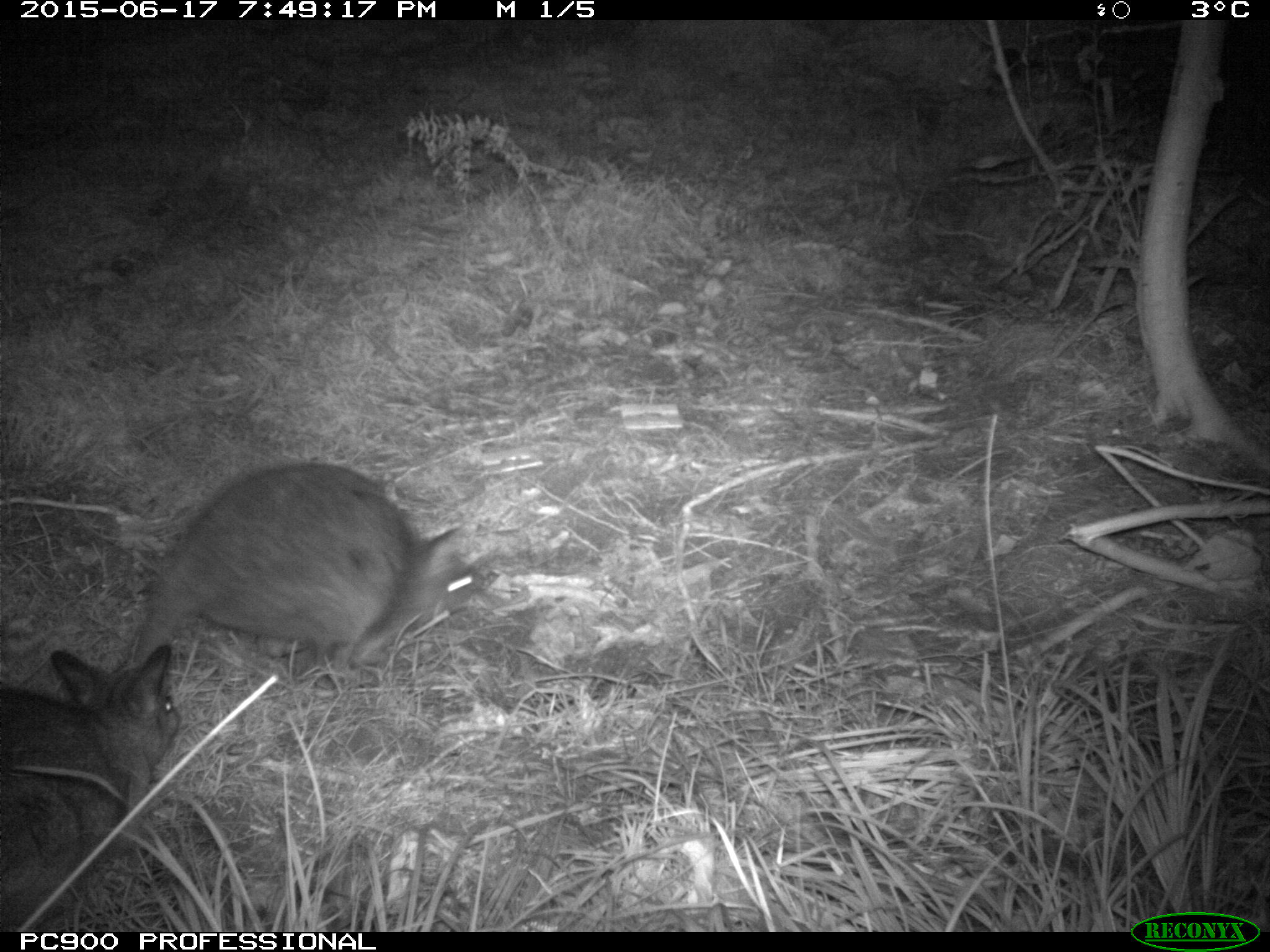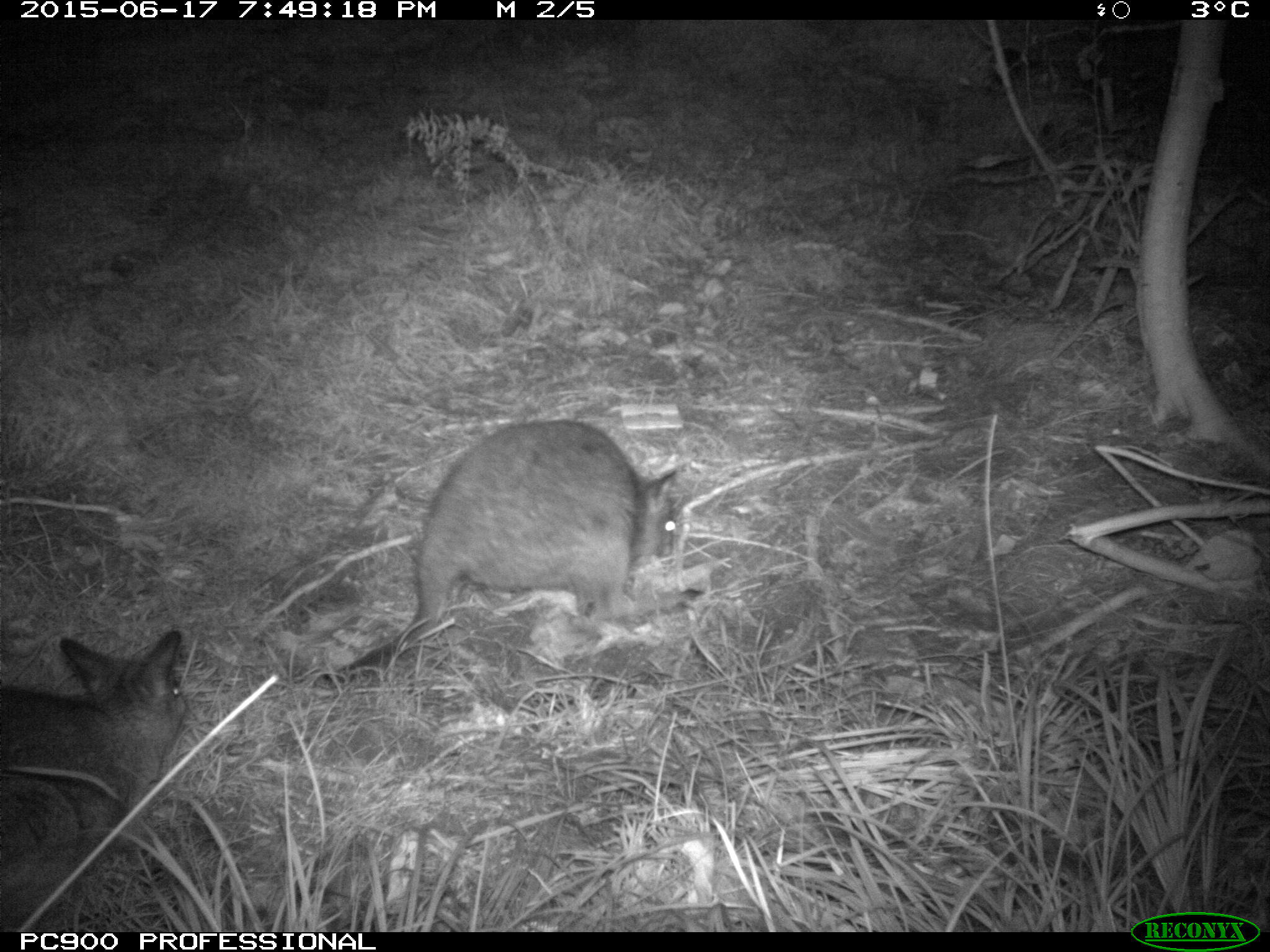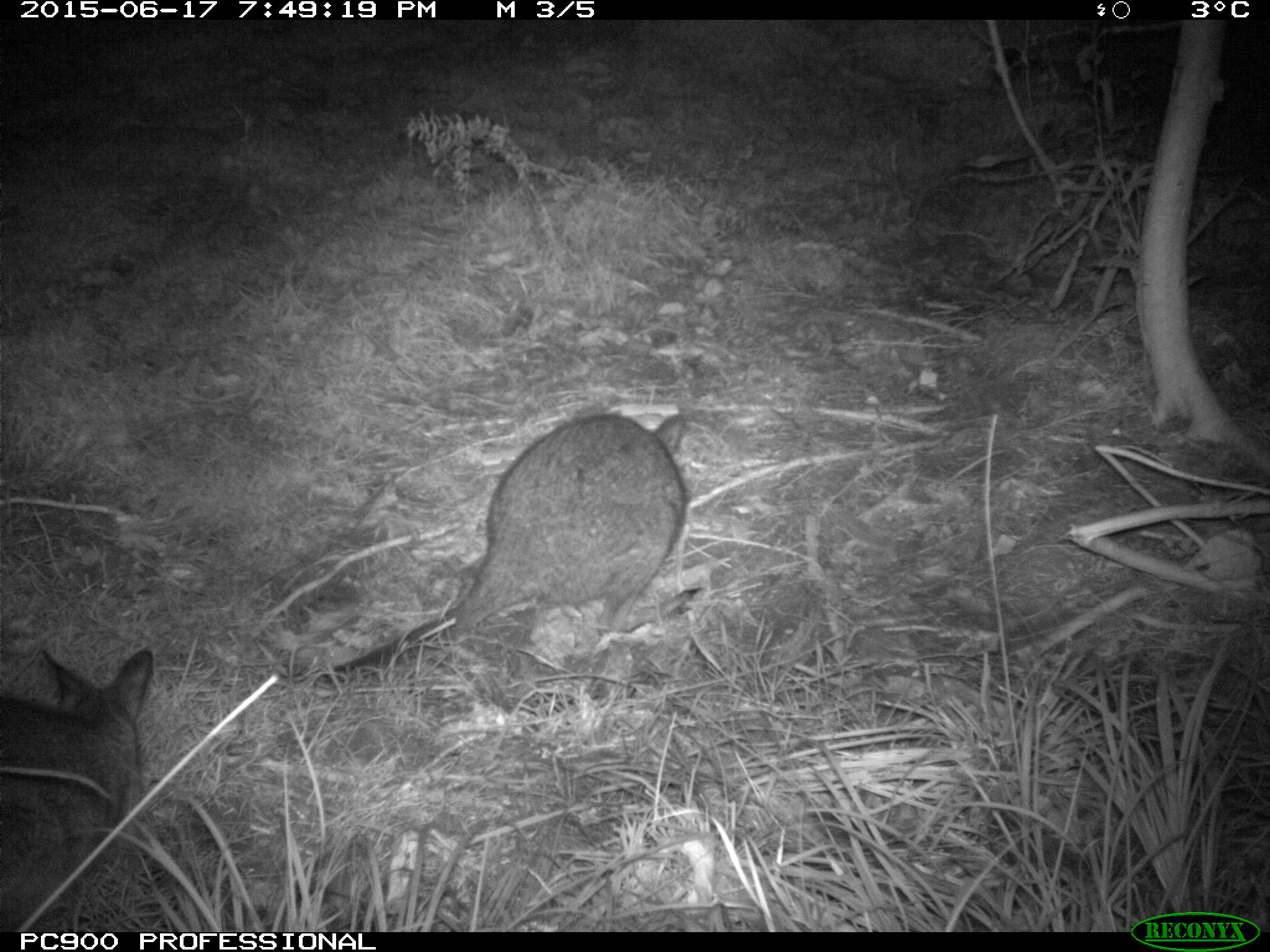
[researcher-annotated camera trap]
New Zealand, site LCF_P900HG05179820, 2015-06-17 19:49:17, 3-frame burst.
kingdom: Animalia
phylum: Chordata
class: Mammalia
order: Diprotodontia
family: Macropodidae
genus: Notamacropus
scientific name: Notamacropus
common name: wallaby